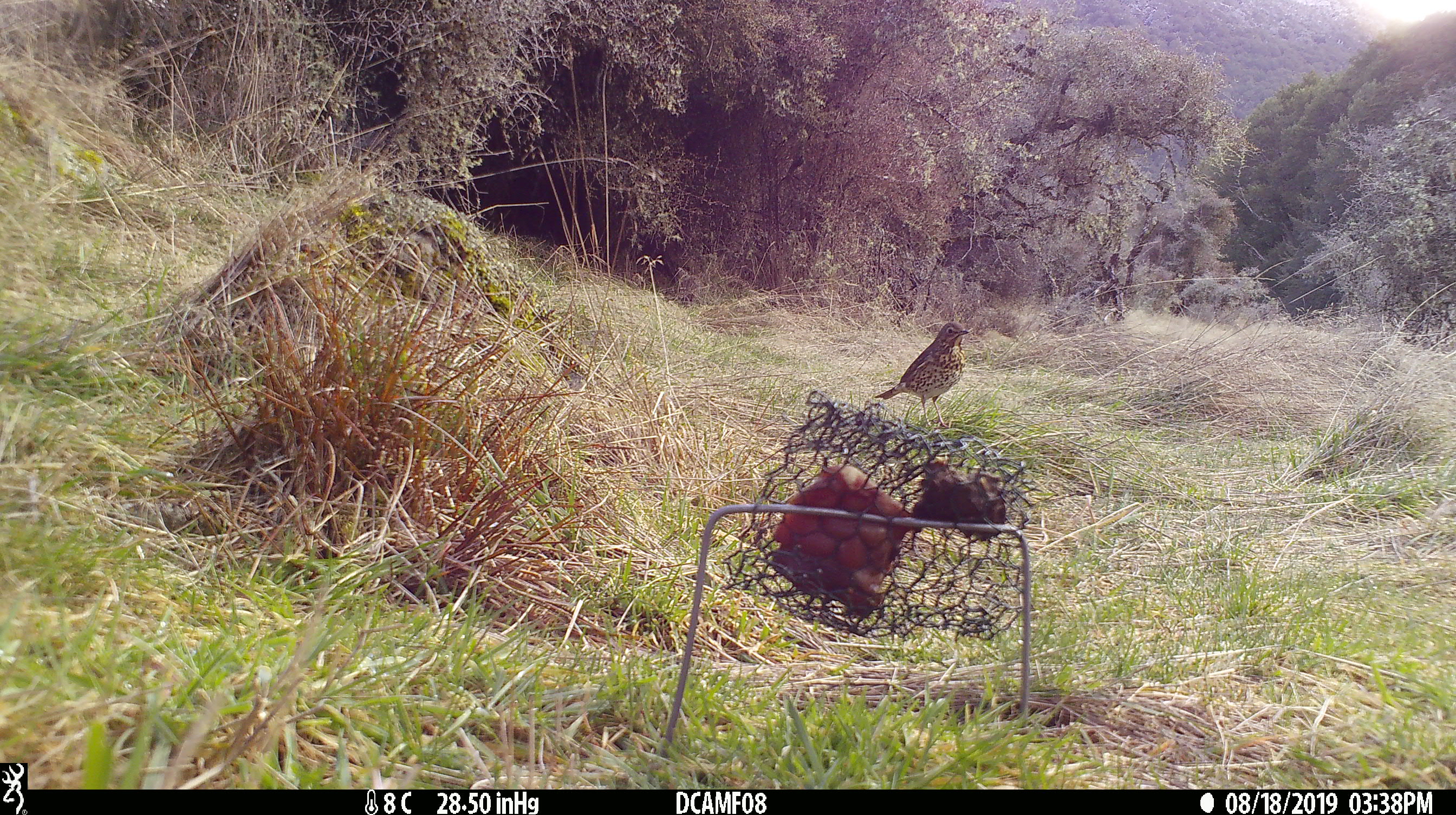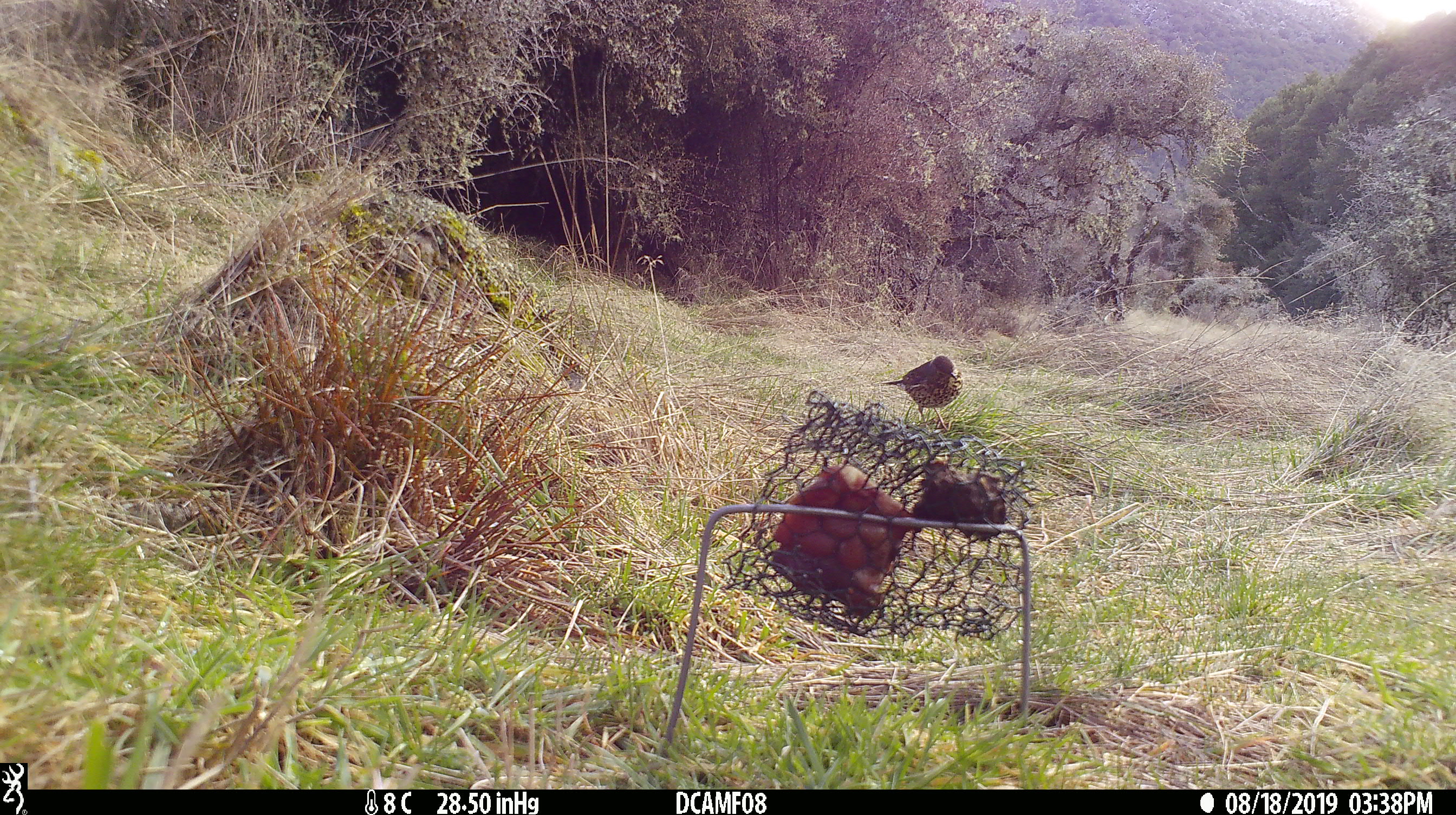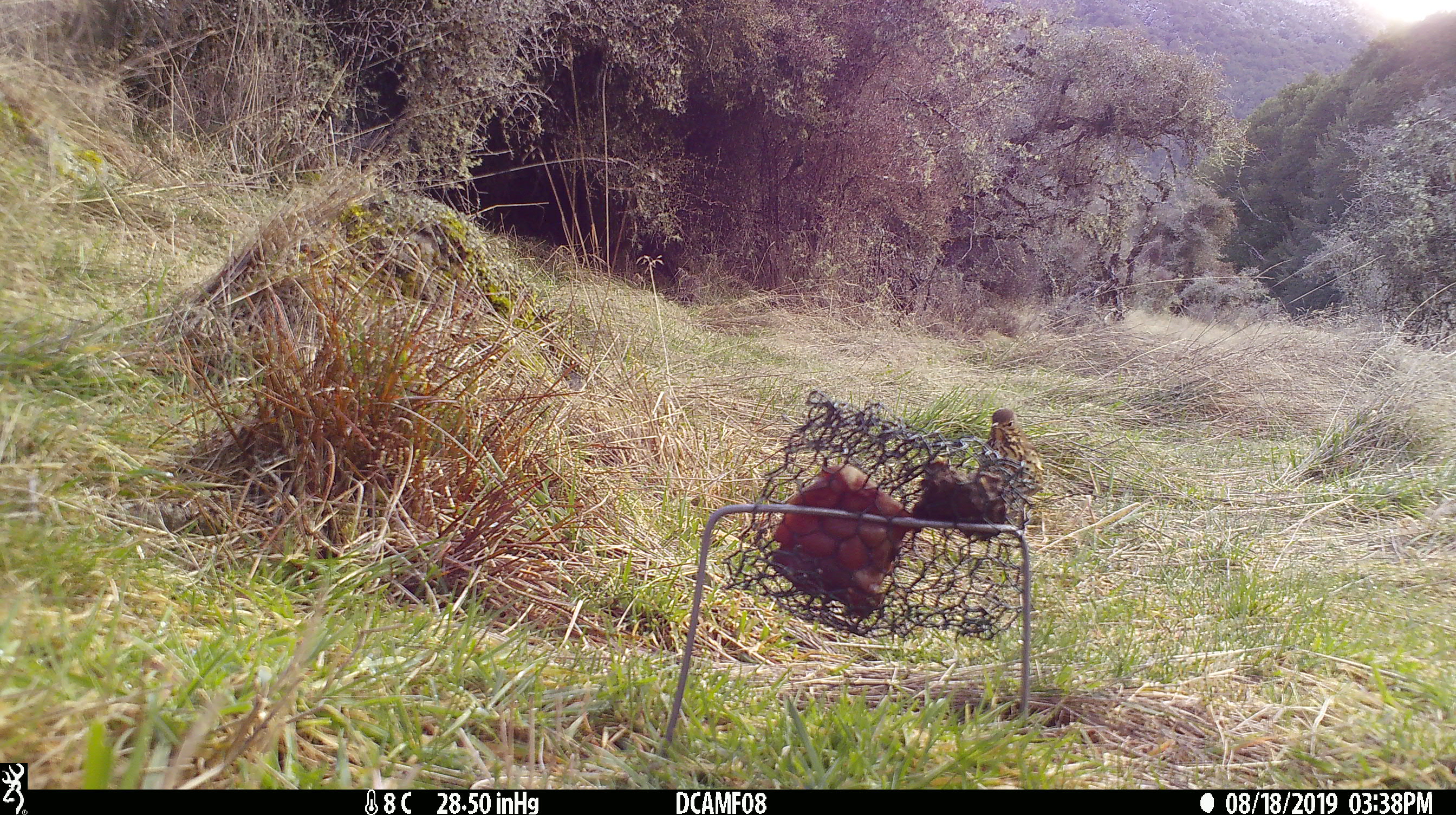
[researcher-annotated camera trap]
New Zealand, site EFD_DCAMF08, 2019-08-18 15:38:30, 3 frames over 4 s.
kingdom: Animalia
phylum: Chordata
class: Aves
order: Passeriformes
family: Turdidae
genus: Turdus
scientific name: Turdus philomelos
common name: song thrush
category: thrush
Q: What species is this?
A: Thrush (song thrush) (Turdus philomelos).